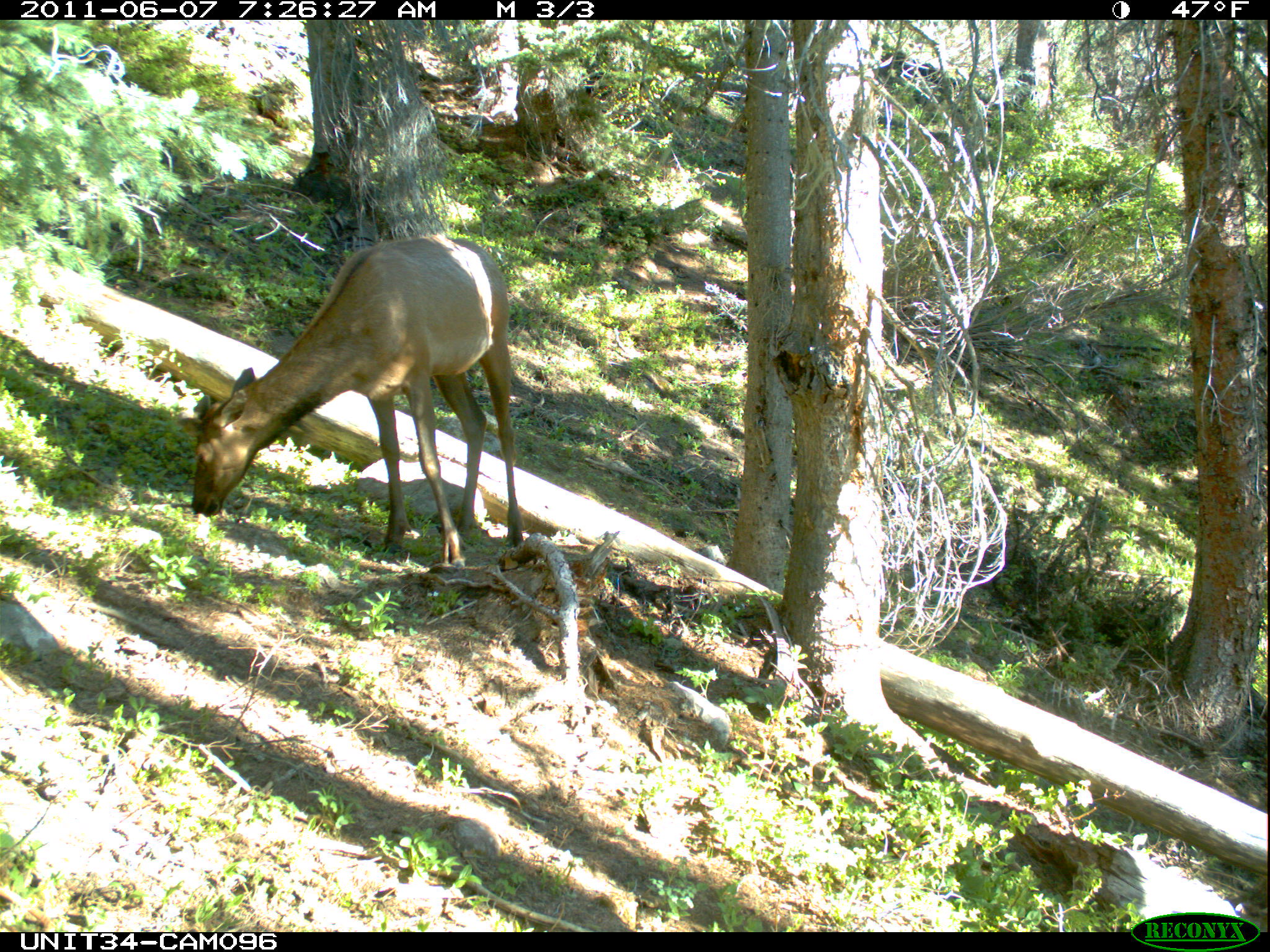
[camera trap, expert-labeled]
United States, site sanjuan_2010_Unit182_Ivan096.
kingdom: Animalia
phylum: Chordata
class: Mammalia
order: Artiodactyla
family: Cervidae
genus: Cervus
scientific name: Cervus elaphus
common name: red deer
Cervus elaphus (red deer).